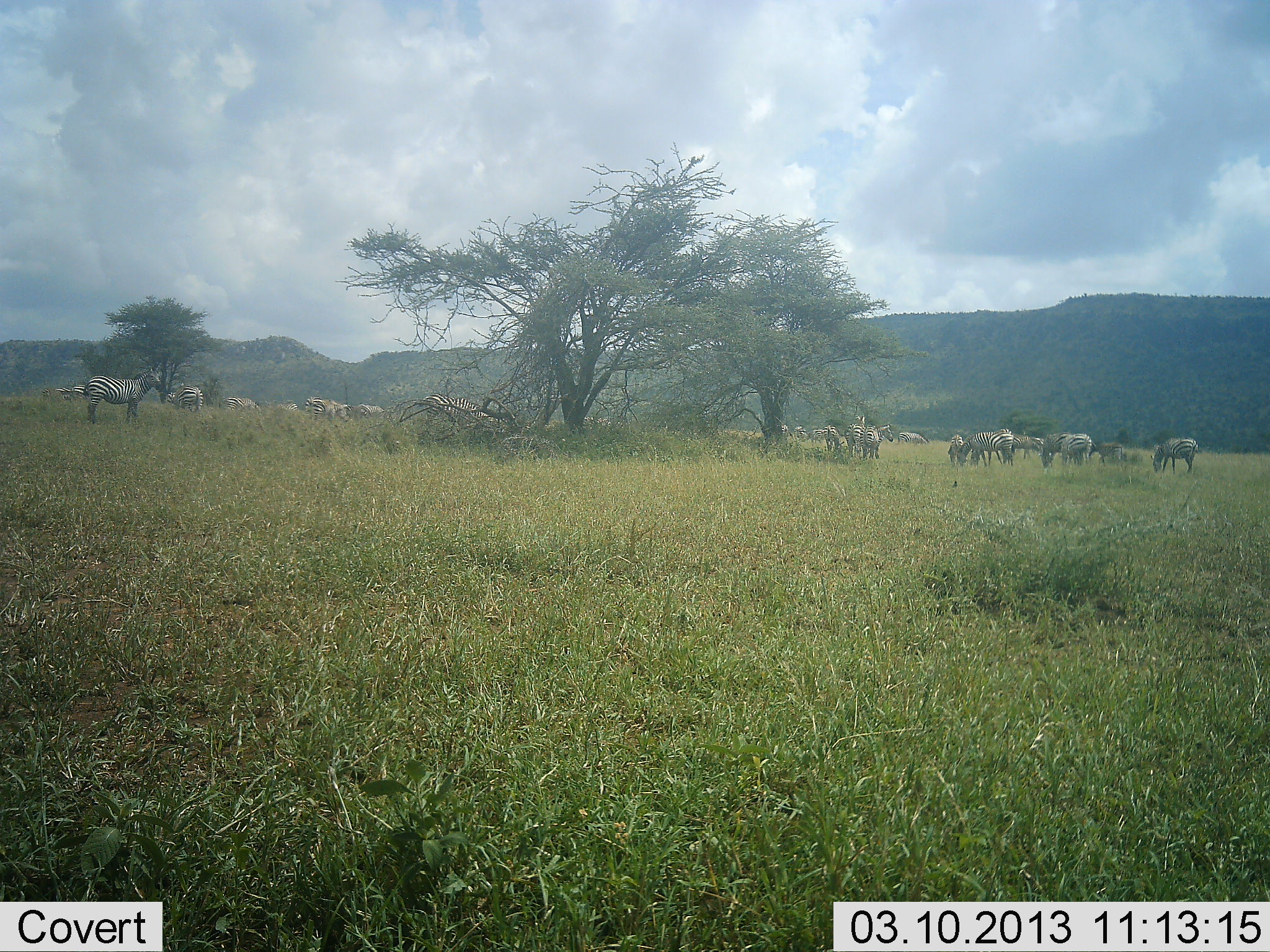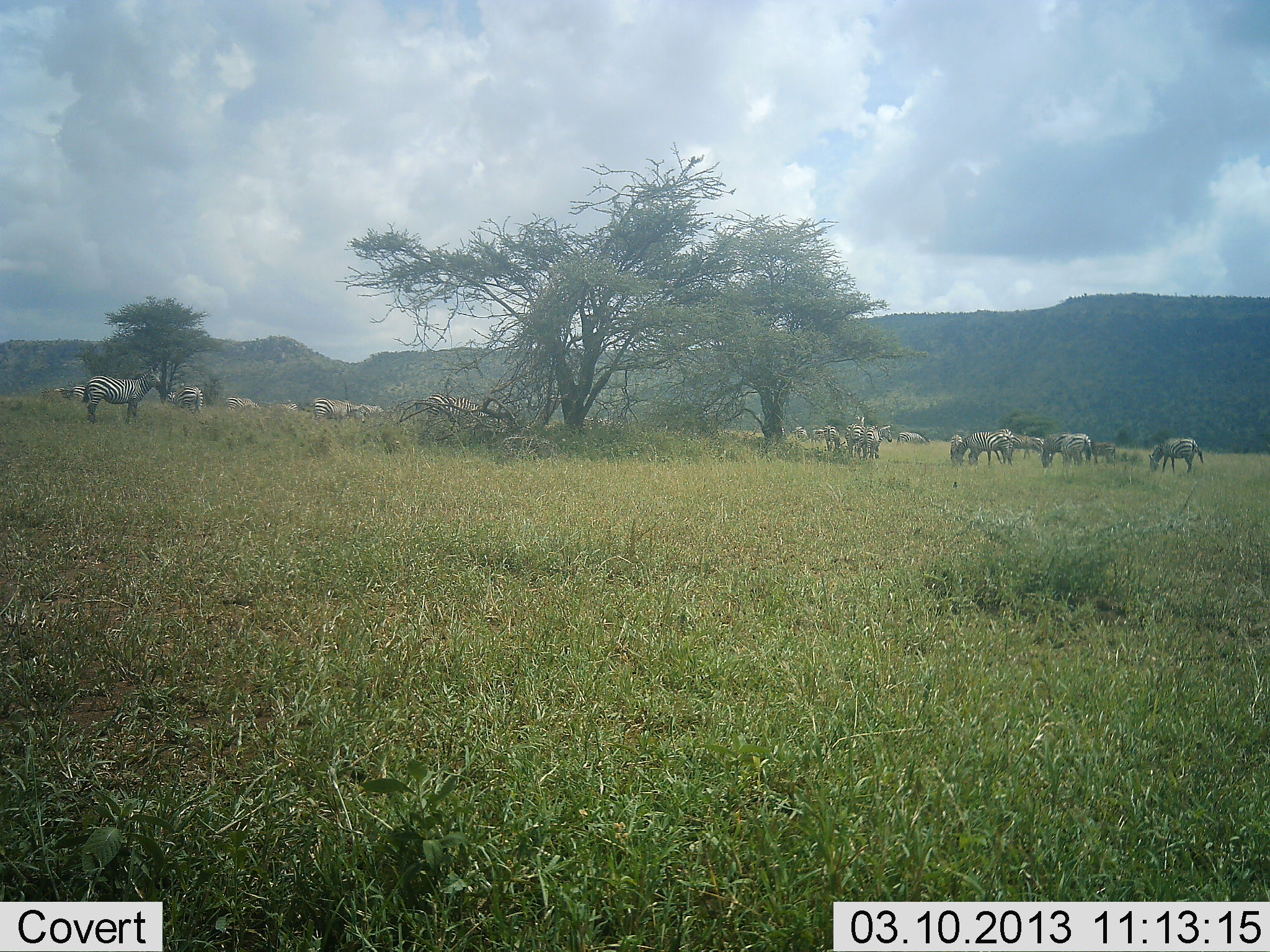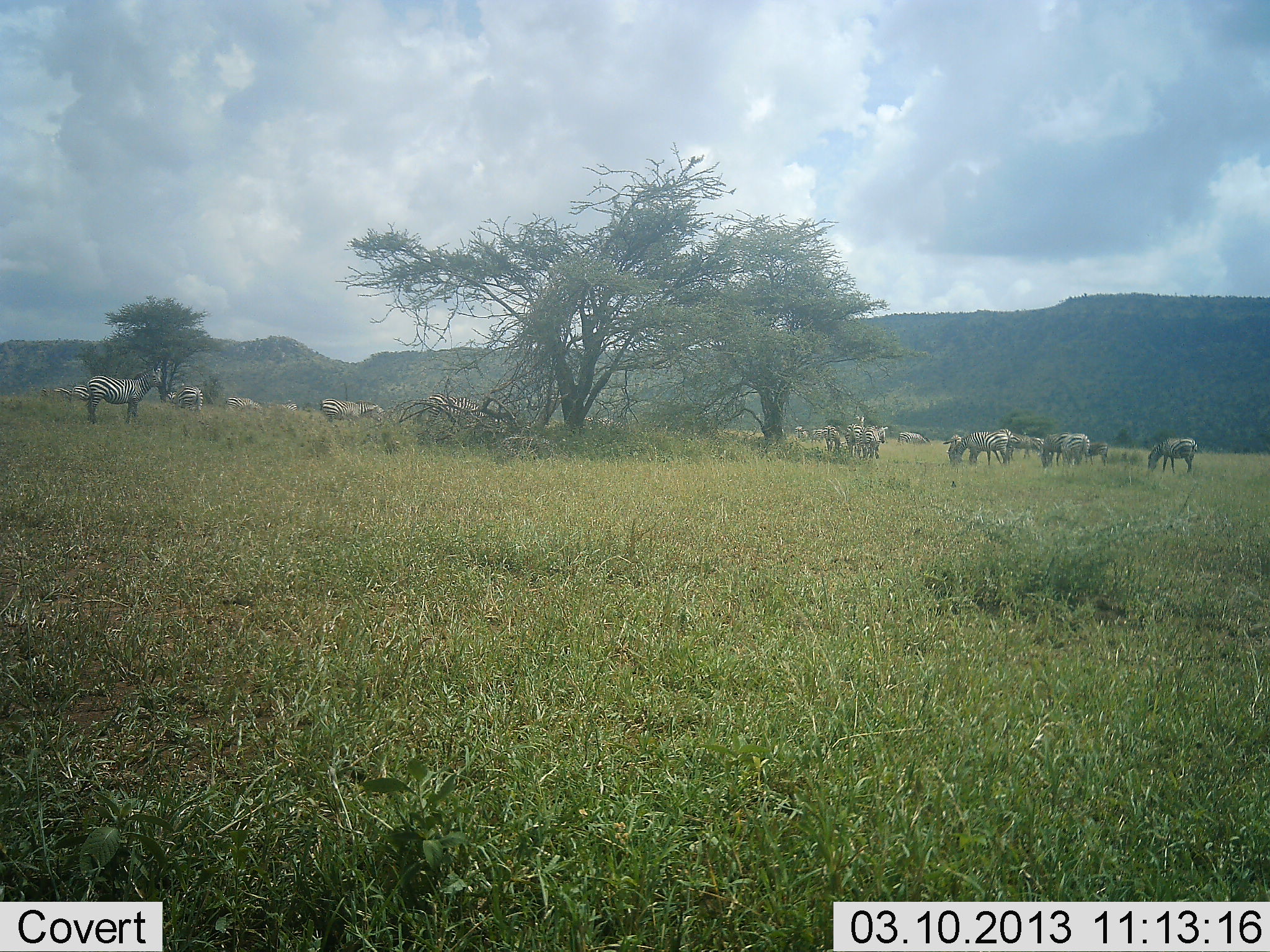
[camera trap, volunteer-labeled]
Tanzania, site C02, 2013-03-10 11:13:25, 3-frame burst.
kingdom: Animalia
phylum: Chordata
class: Mammalia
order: Perissodactyla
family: Equidae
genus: Equus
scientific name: Equus quagga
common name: plains zebra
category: zebra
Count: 11-50.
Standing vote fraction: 73%.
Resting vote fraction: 18%.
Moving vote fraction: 45%.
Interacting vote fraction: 5%.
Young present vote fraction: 9%.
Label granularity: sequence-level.